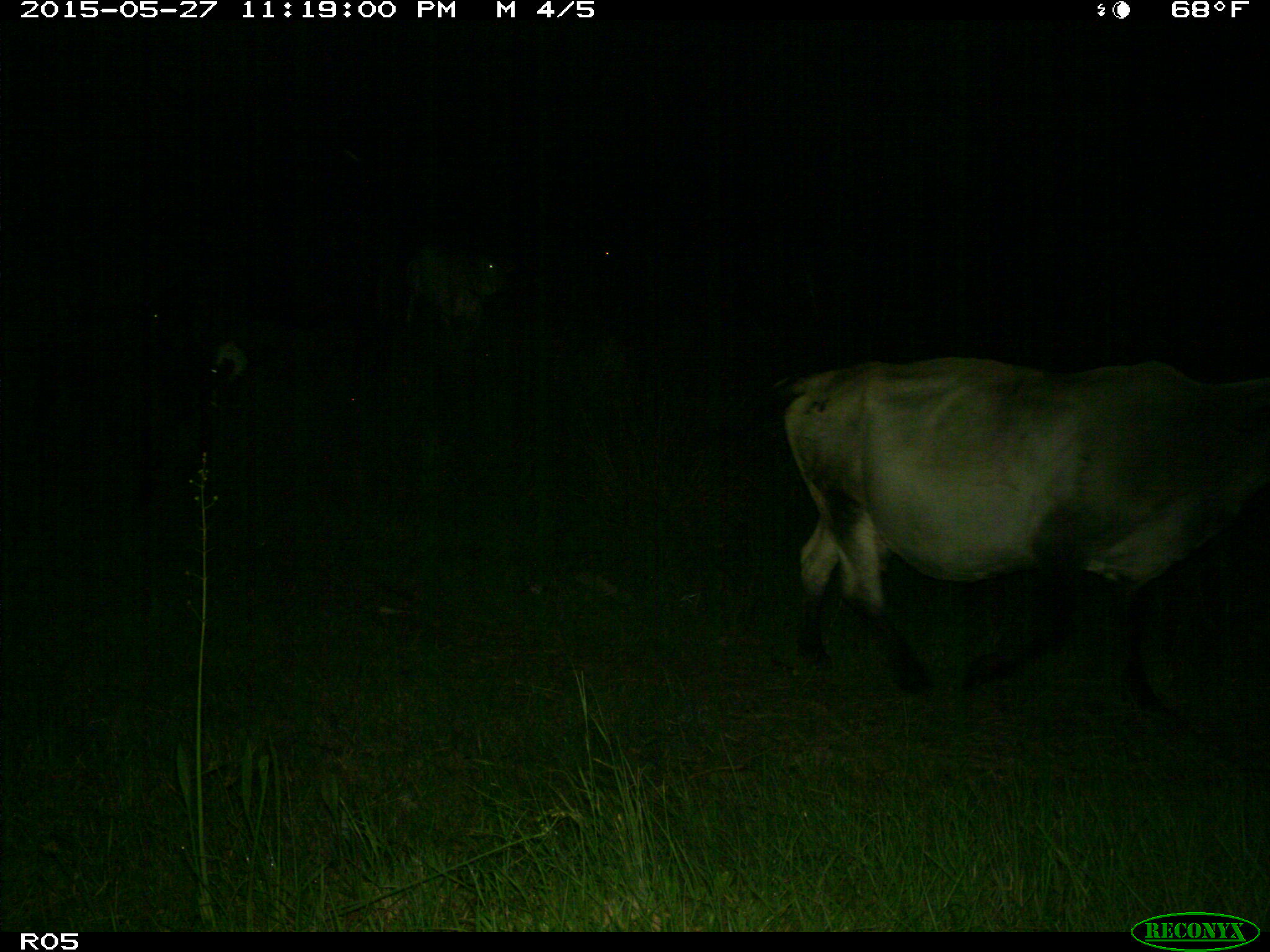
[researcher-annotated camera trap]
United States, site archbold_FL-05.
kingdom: Animalia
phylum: Chordata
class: Mammalia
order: Artiodactyla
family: Bovidae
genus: Bos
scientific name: Bos taurus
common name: domestic cow